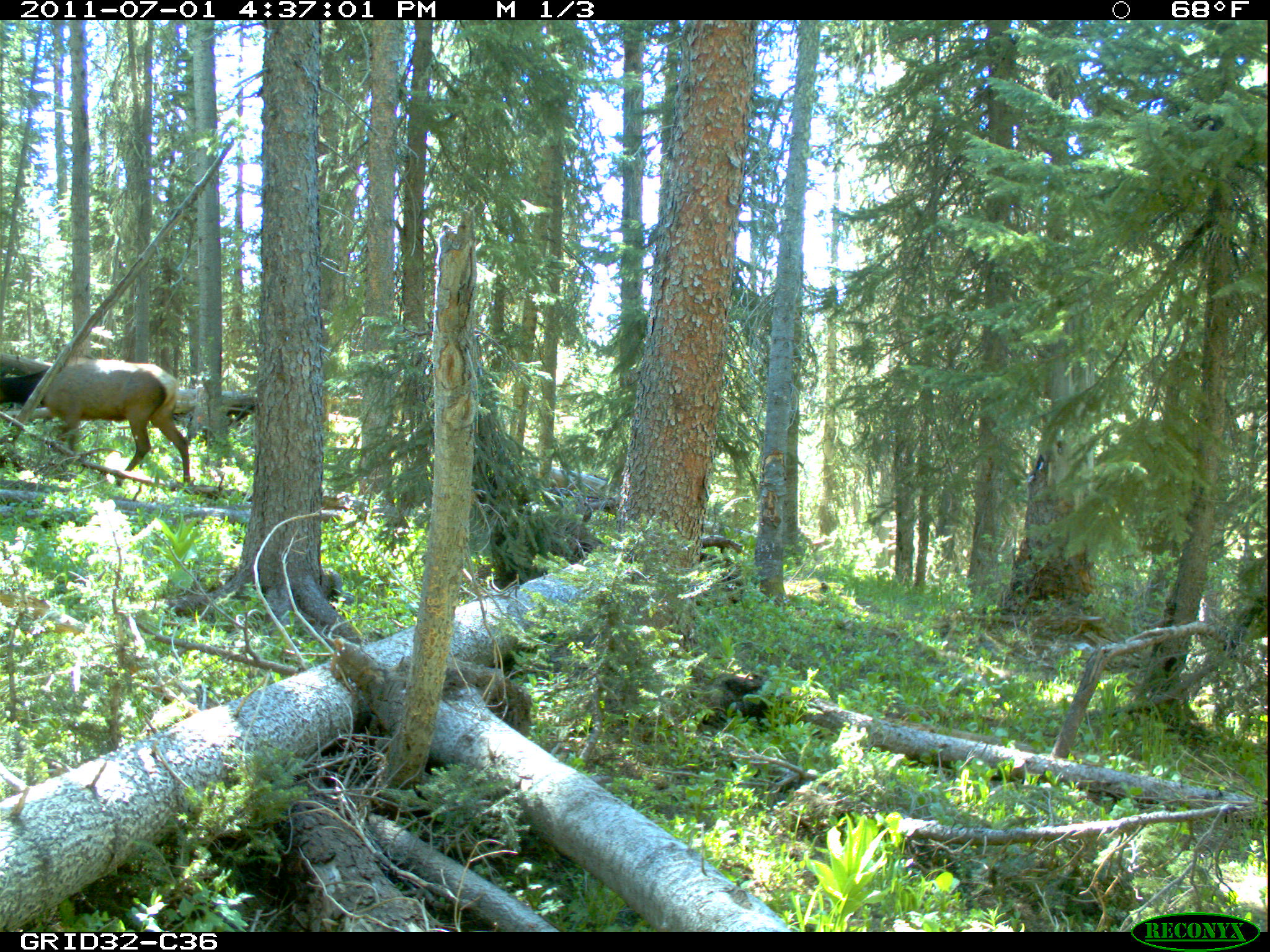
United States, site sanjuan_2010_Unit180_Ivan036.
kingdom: Animalia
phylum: Chordata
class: Mammalia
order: Artiodactyla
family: Cervidae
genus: Cervus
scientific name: Cervus elaphus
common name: red deer